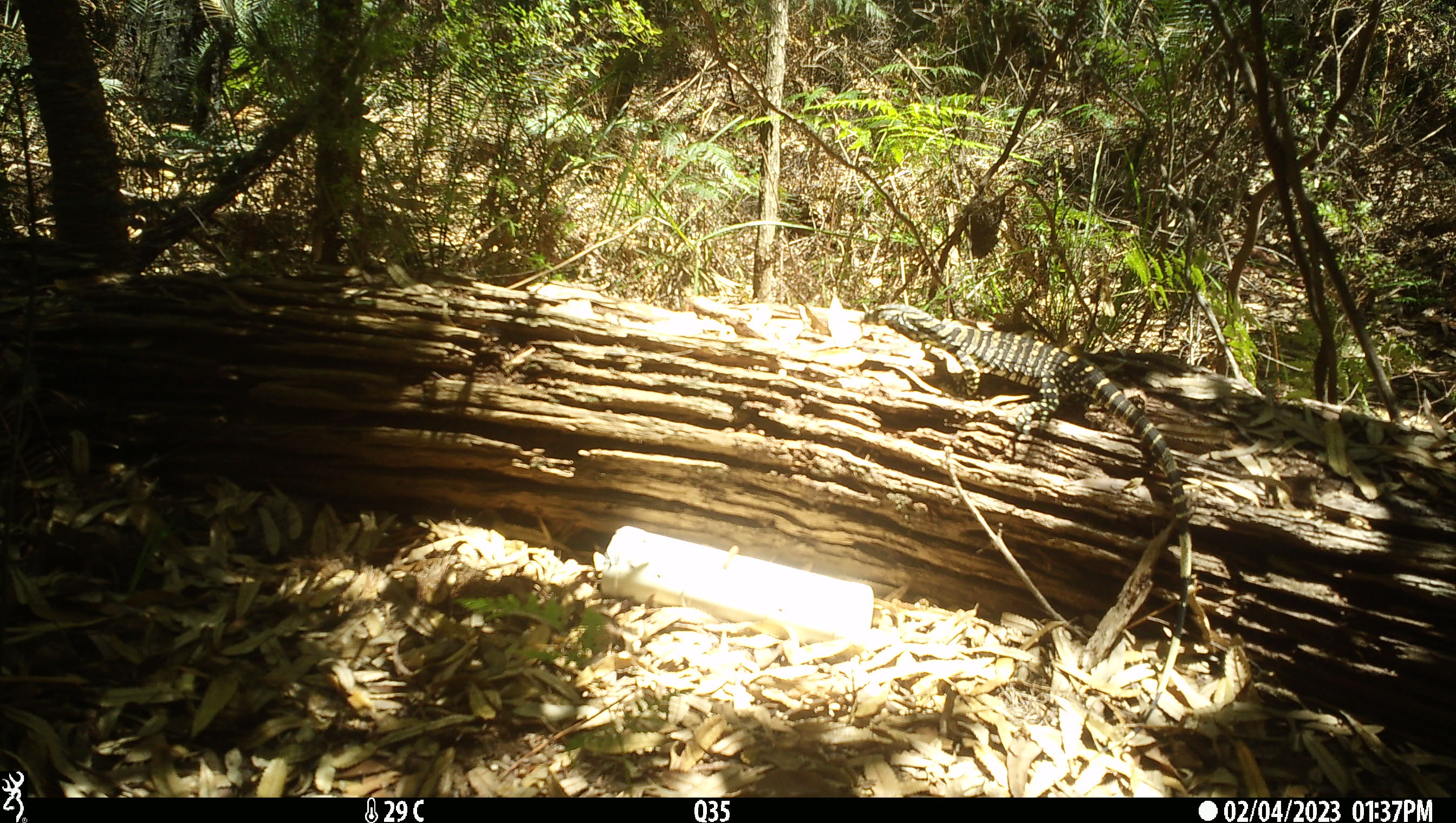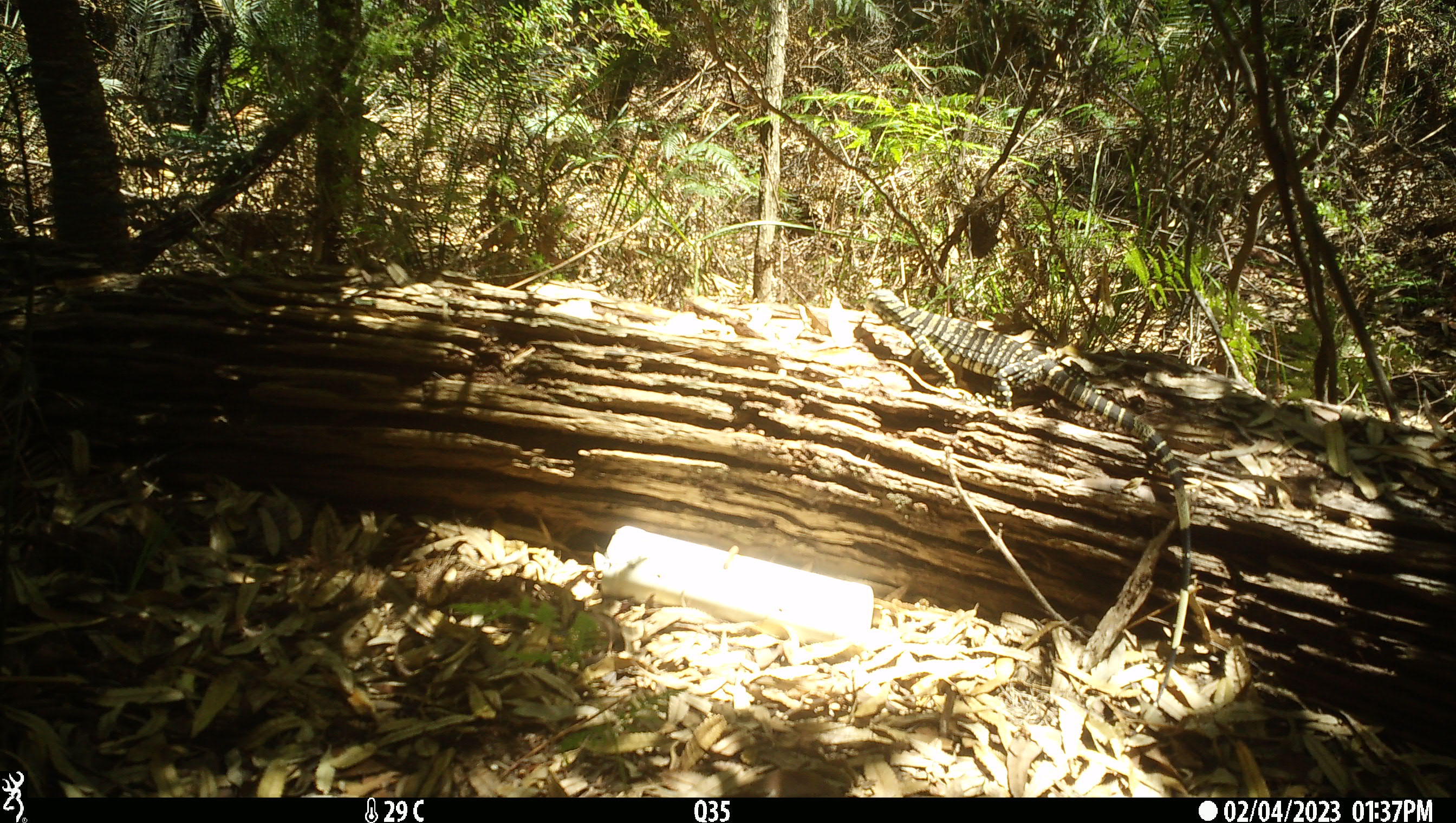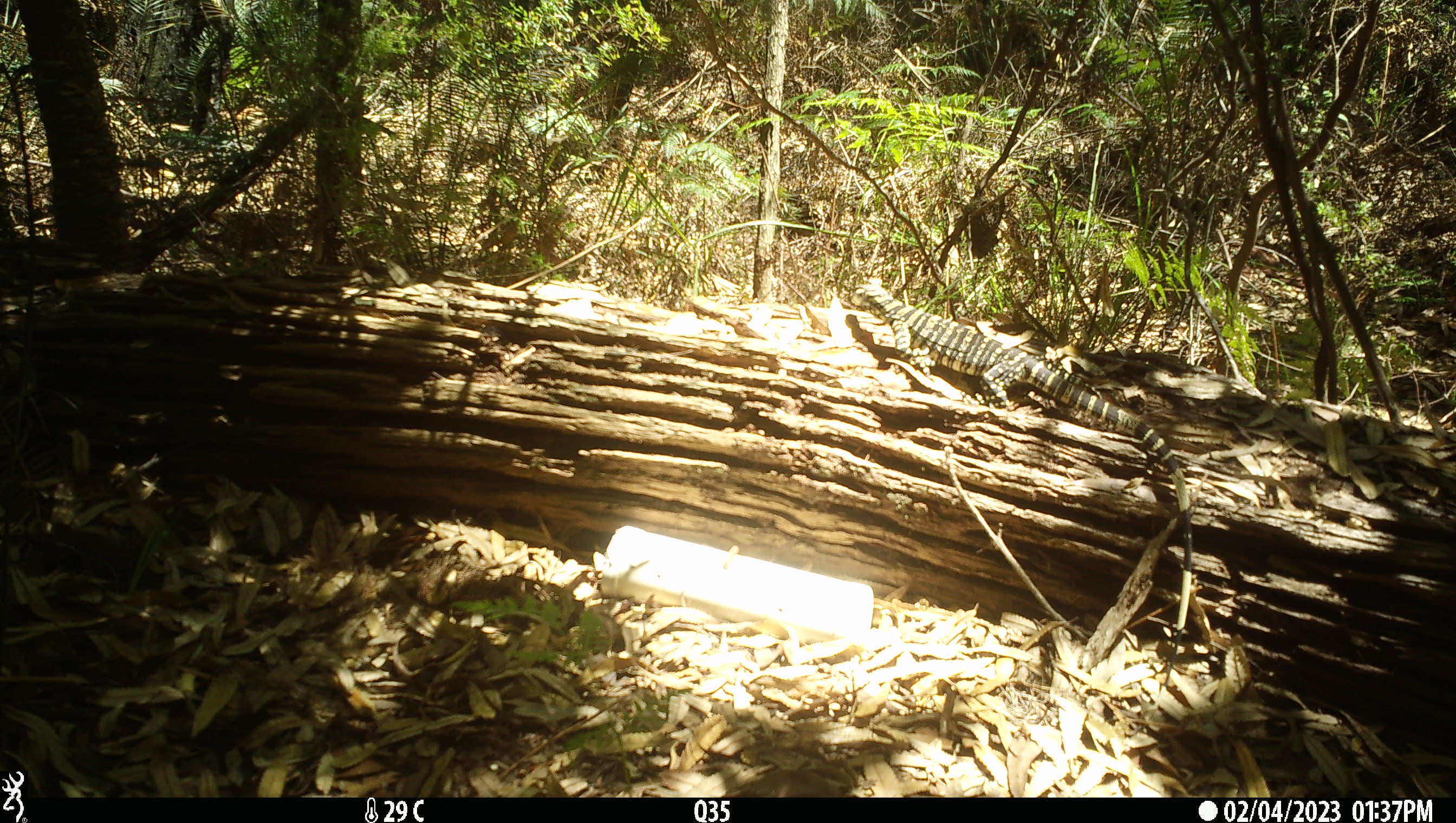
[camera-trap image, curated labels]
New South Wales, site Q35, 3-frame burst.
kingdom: Animalia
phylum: Chordata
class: Reptilia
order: Squamata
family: Varanidae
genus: Varanus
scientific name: Varanus varius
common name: lace monitor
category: goanna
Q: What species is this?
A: Goanna (lace monitor) (Varanus varius).